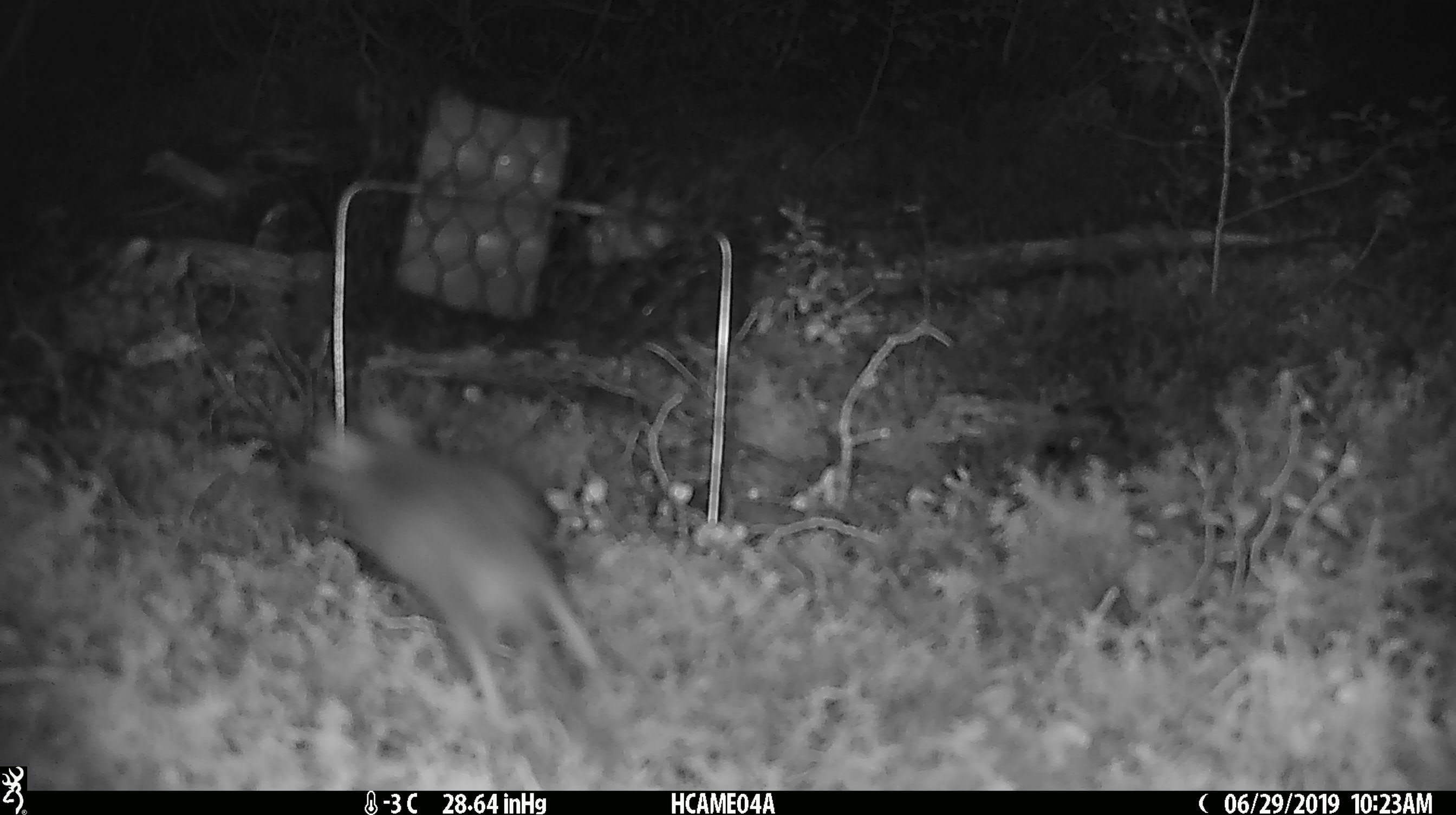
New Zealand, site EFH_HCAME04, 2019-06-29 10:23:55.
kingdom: Animalia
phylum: Chordata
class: Mammalia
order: Rodentia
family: Muridae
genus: Mus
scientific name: Mus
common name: mouse